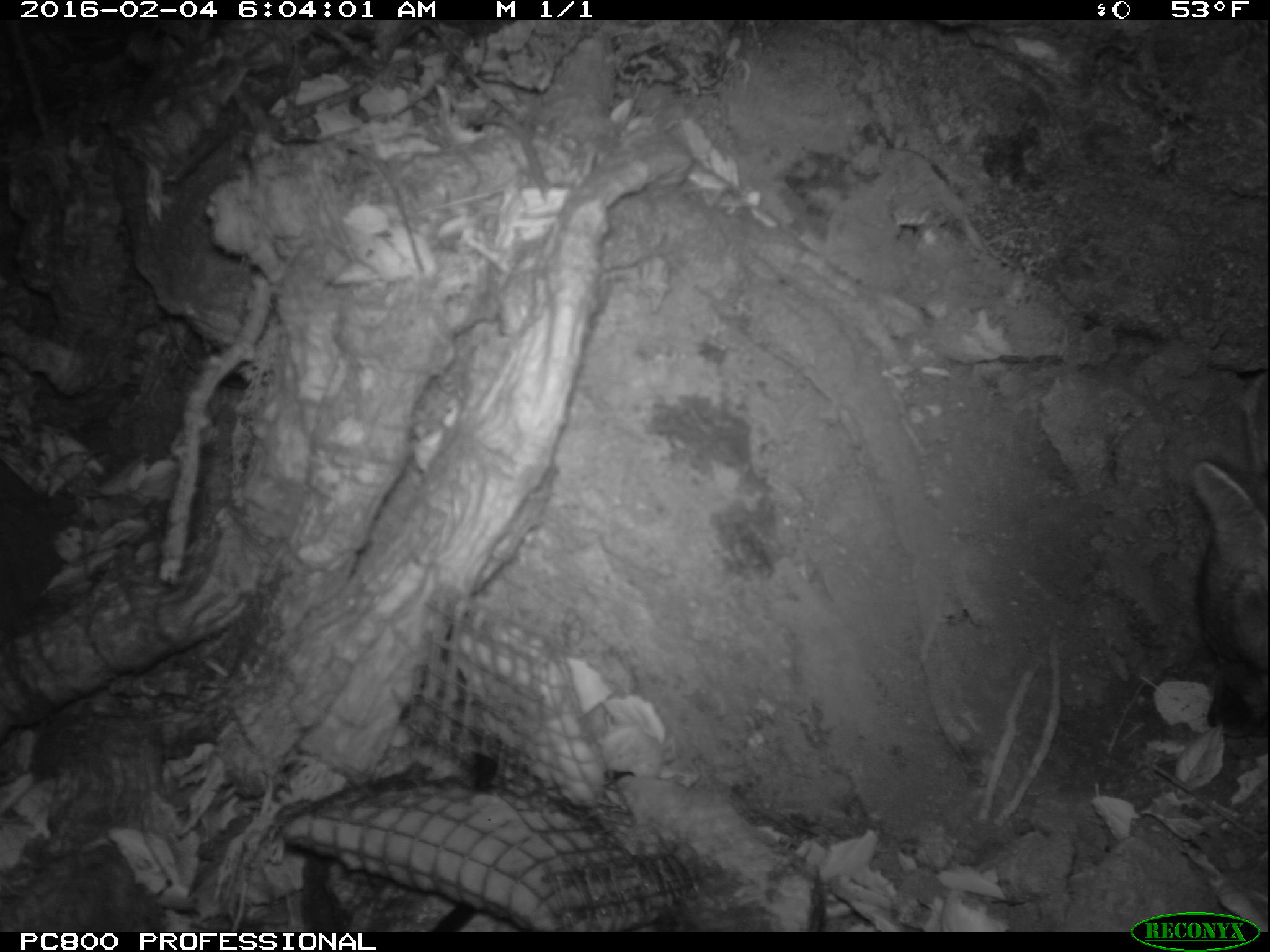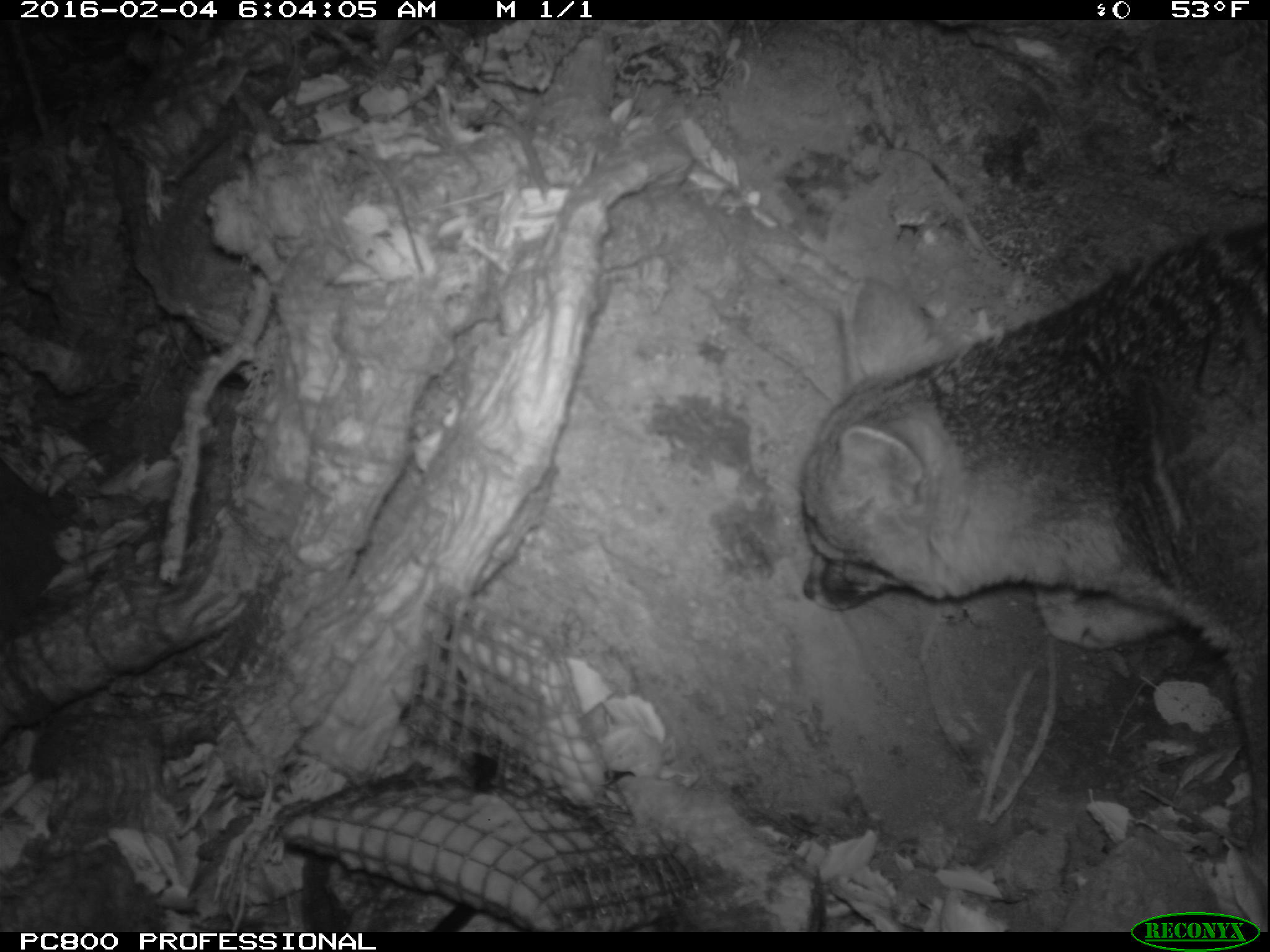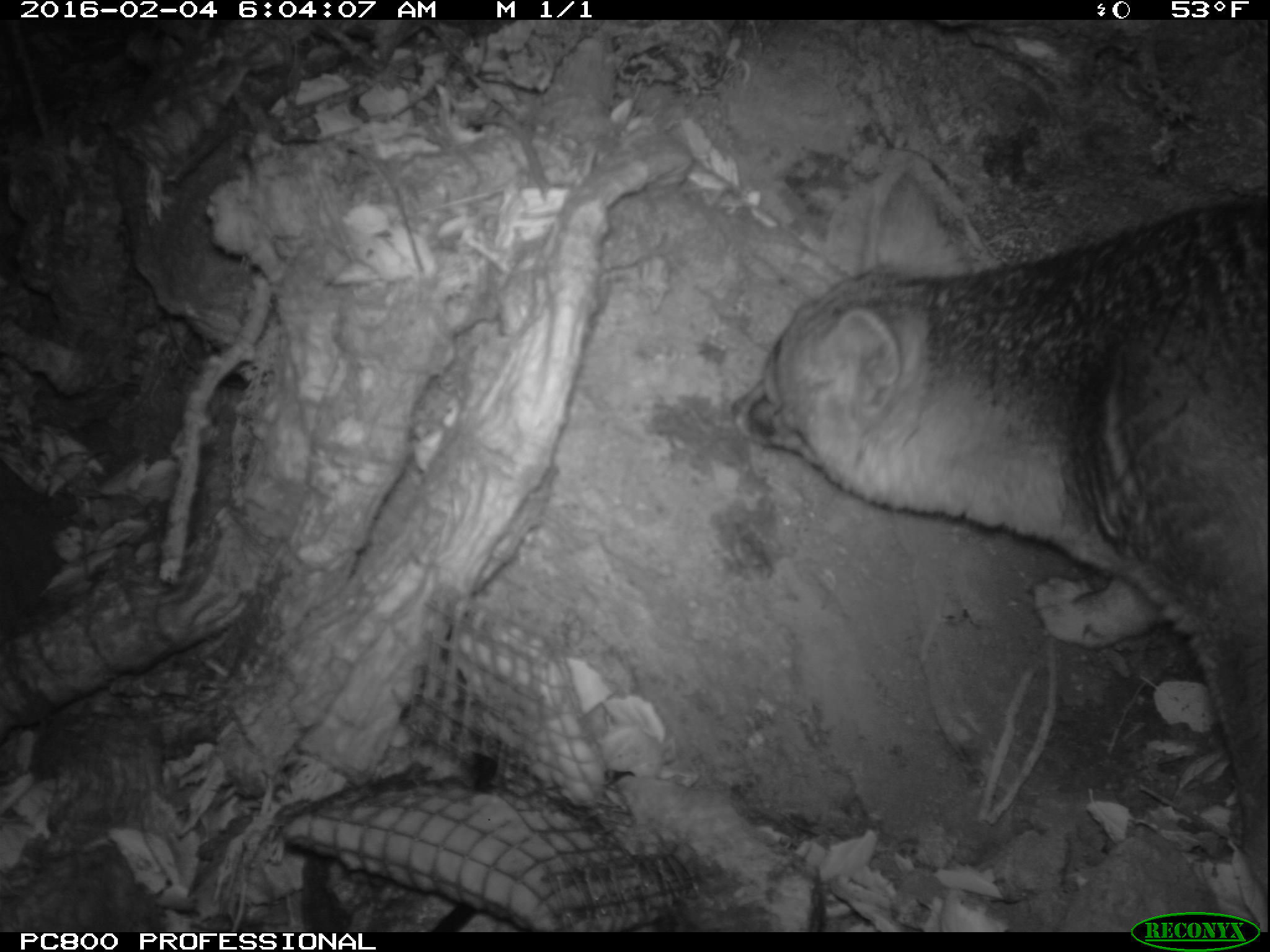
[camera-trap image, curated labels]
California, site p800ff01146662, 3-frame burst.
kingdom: Animalia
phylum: Chordata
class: Mammalia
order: Carnivora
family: Canidae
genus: Urocyon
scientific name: Urocyon littoralis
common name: island fox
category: fox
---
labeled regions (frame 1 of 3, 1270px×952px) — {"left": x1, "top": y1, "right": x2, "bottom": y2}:
fox: {"left": 1191, "top": 371, "right": 1268, "bottom": 738}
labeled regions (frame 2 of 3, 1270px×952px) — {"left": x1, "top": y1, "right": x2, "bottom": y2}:
fox: {"left": 797, "top": 225, "right": 1269, "bottom": 892}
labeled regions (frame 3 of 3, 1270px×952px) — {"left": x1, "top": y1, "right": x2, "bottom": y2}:
fox: {"left": 730, "top": 206, "right": 1269, "bottom": 896}